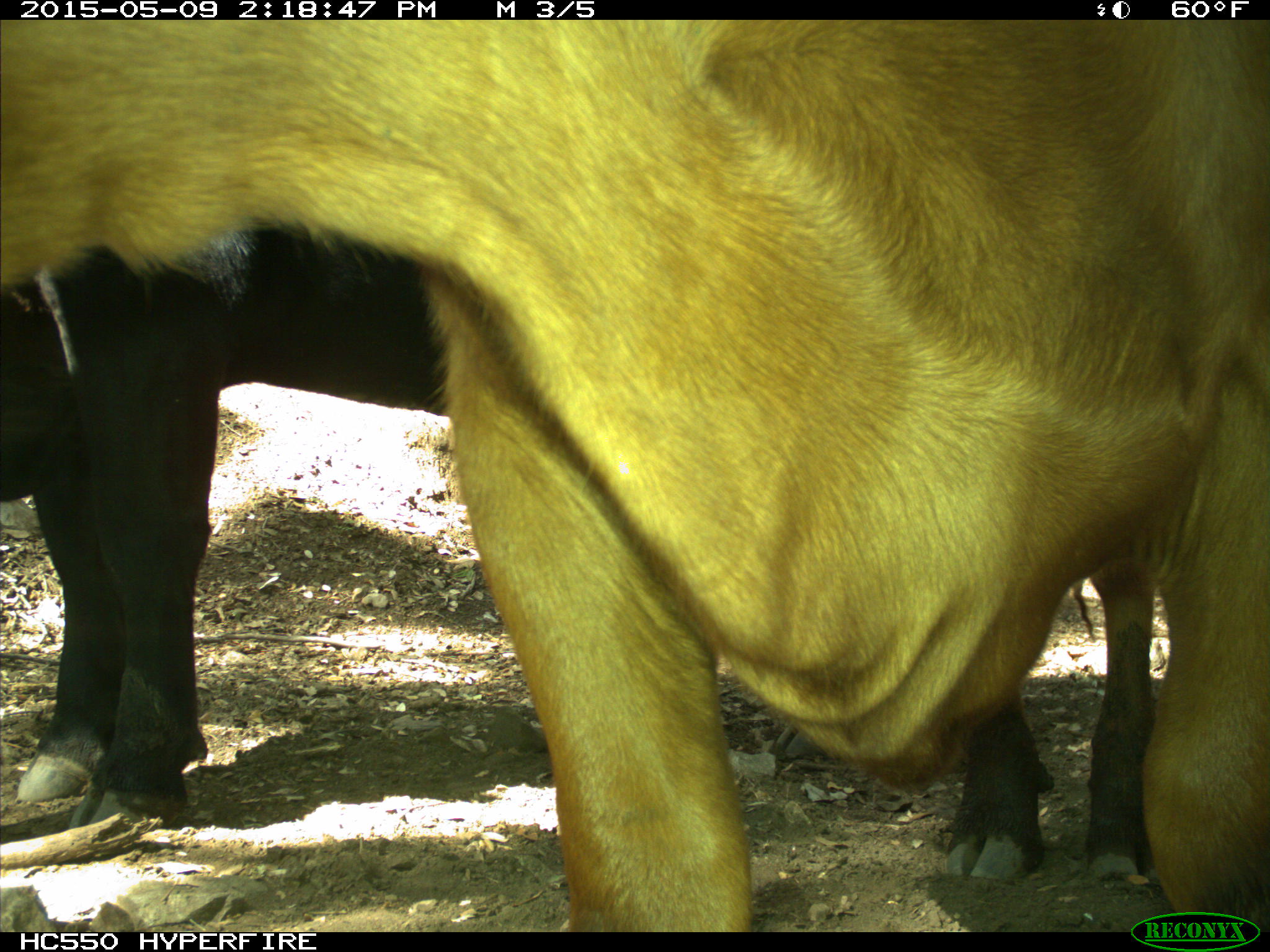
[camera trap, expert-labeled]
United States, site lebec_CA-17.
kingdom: Animalia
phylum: Chordata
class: Mammalia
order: Artiodactyla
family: Bovidae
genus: Bos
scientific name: Bos taurus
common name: domestic cow